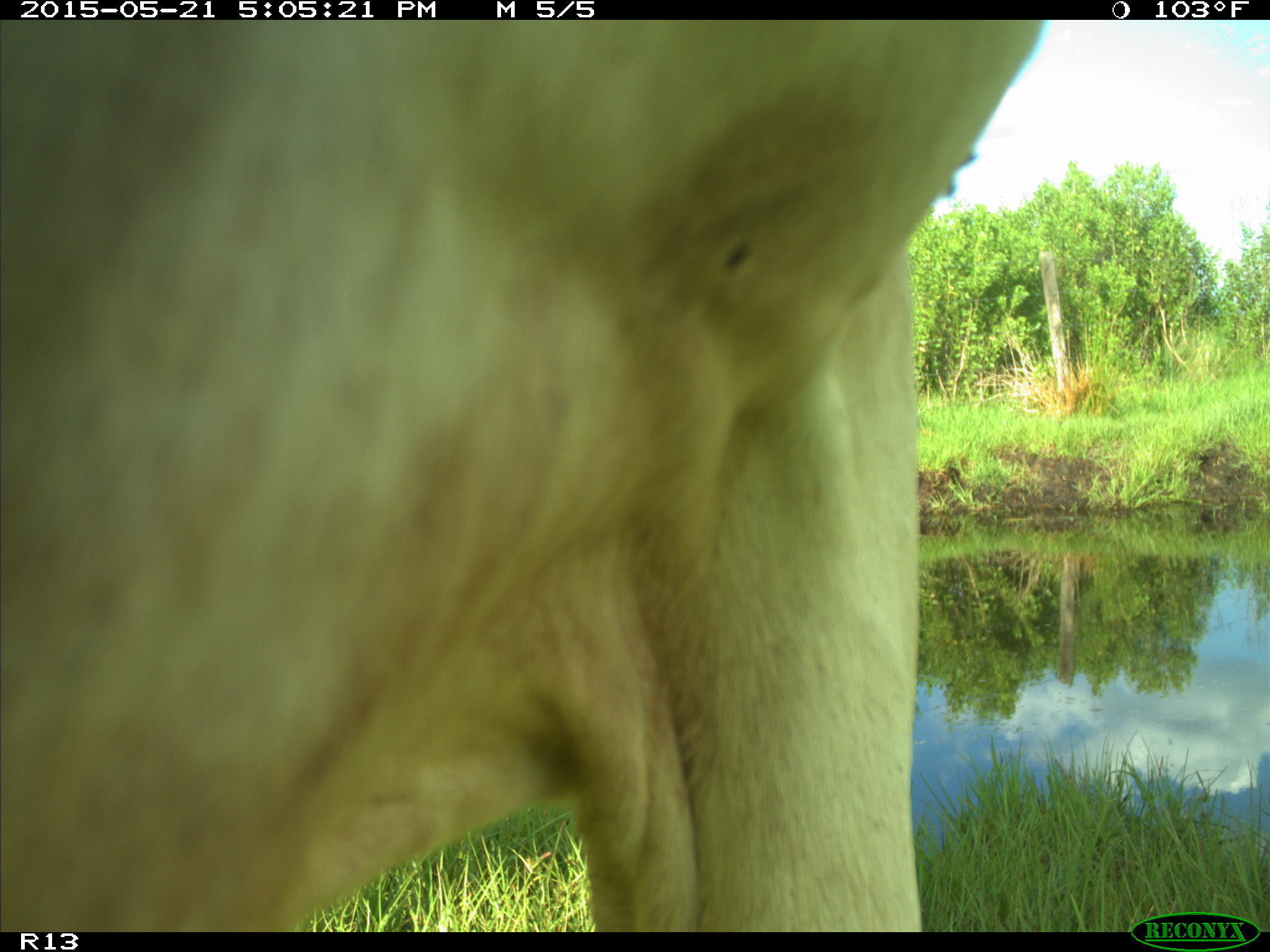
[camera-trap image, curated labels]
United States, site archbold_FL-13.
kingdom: Animalia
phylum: Chordata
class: Mammalia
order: Artiodactyla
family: Bovidae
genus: Bos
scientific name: Bos taurus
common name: domestic cow